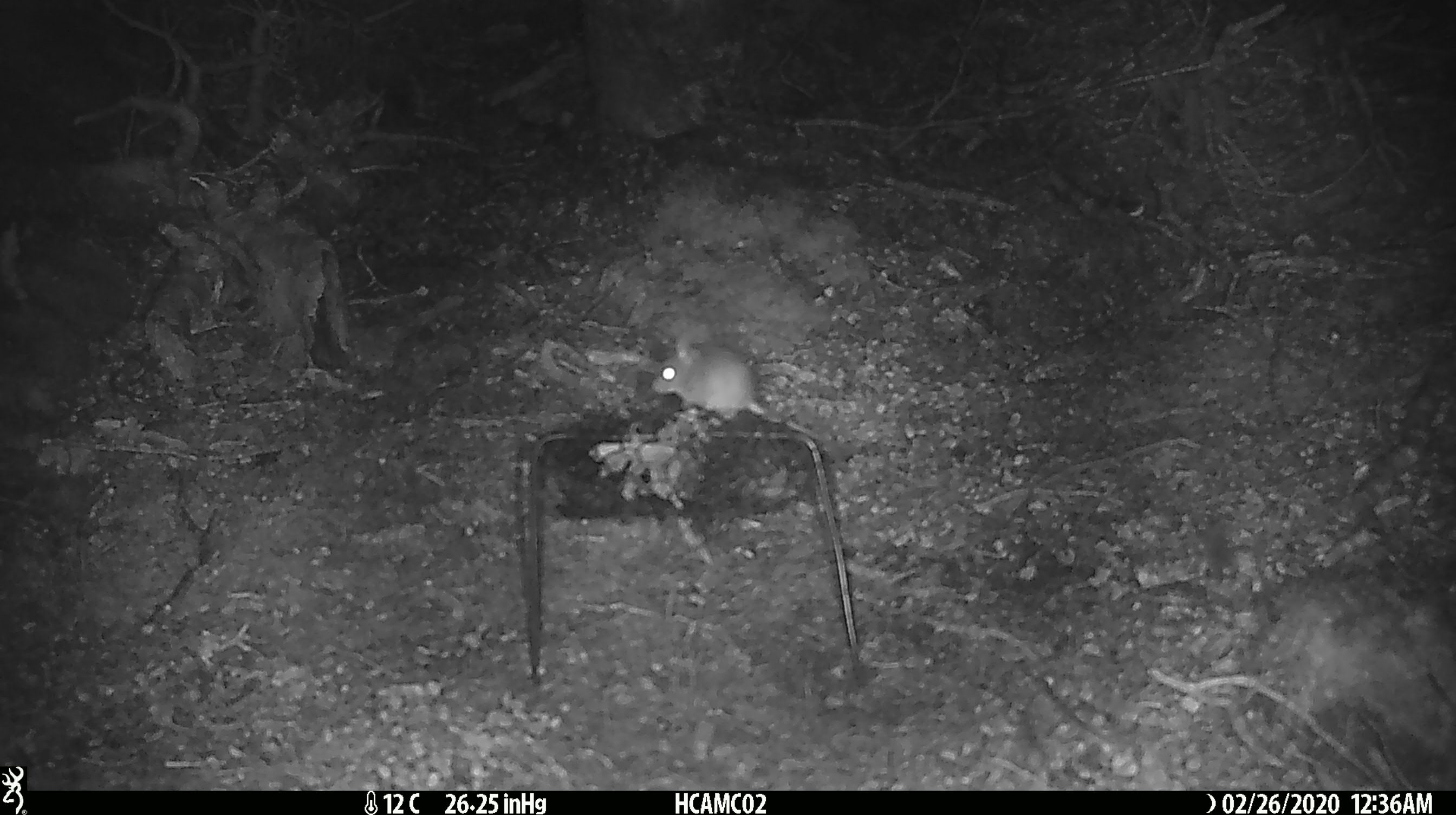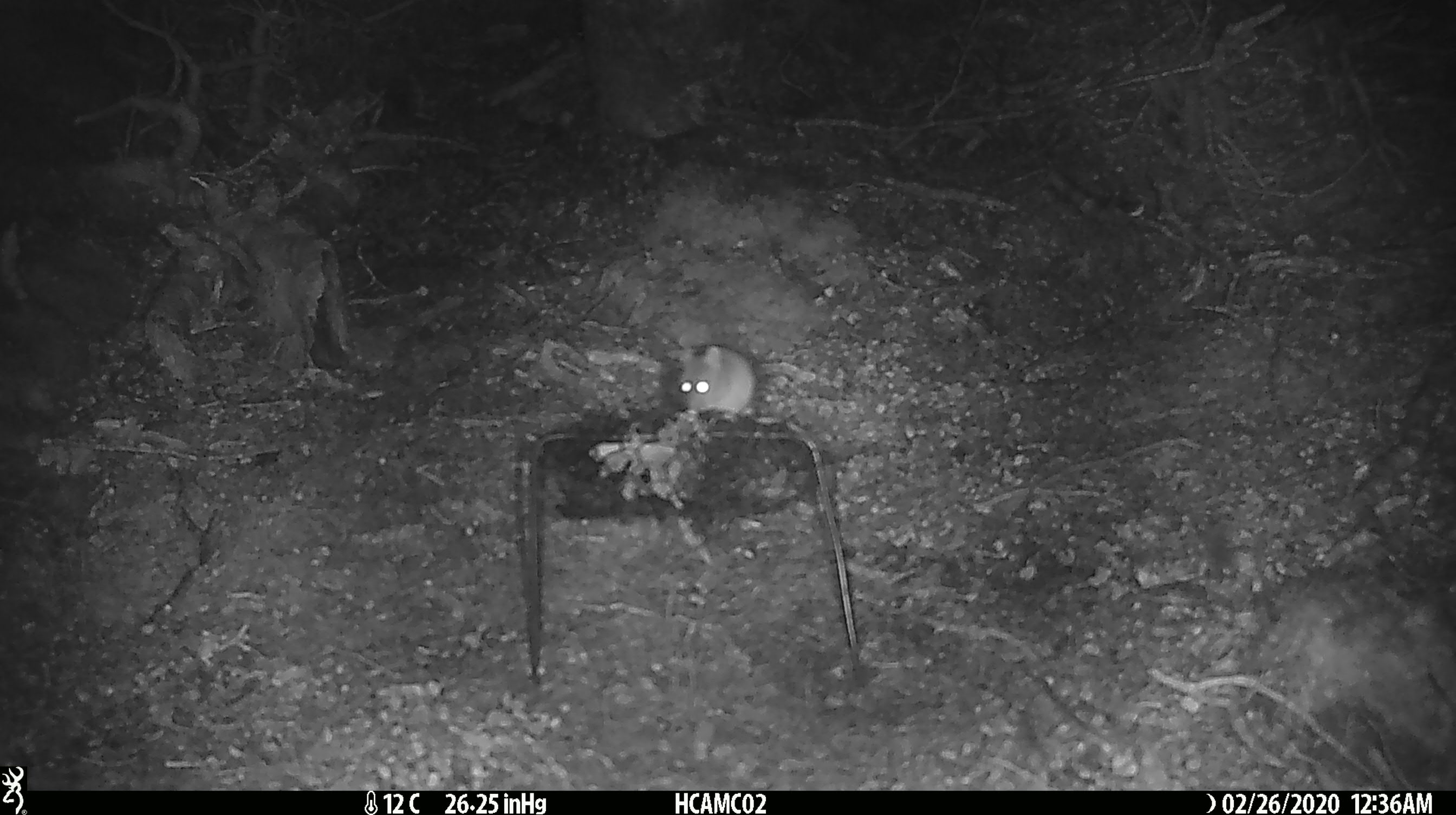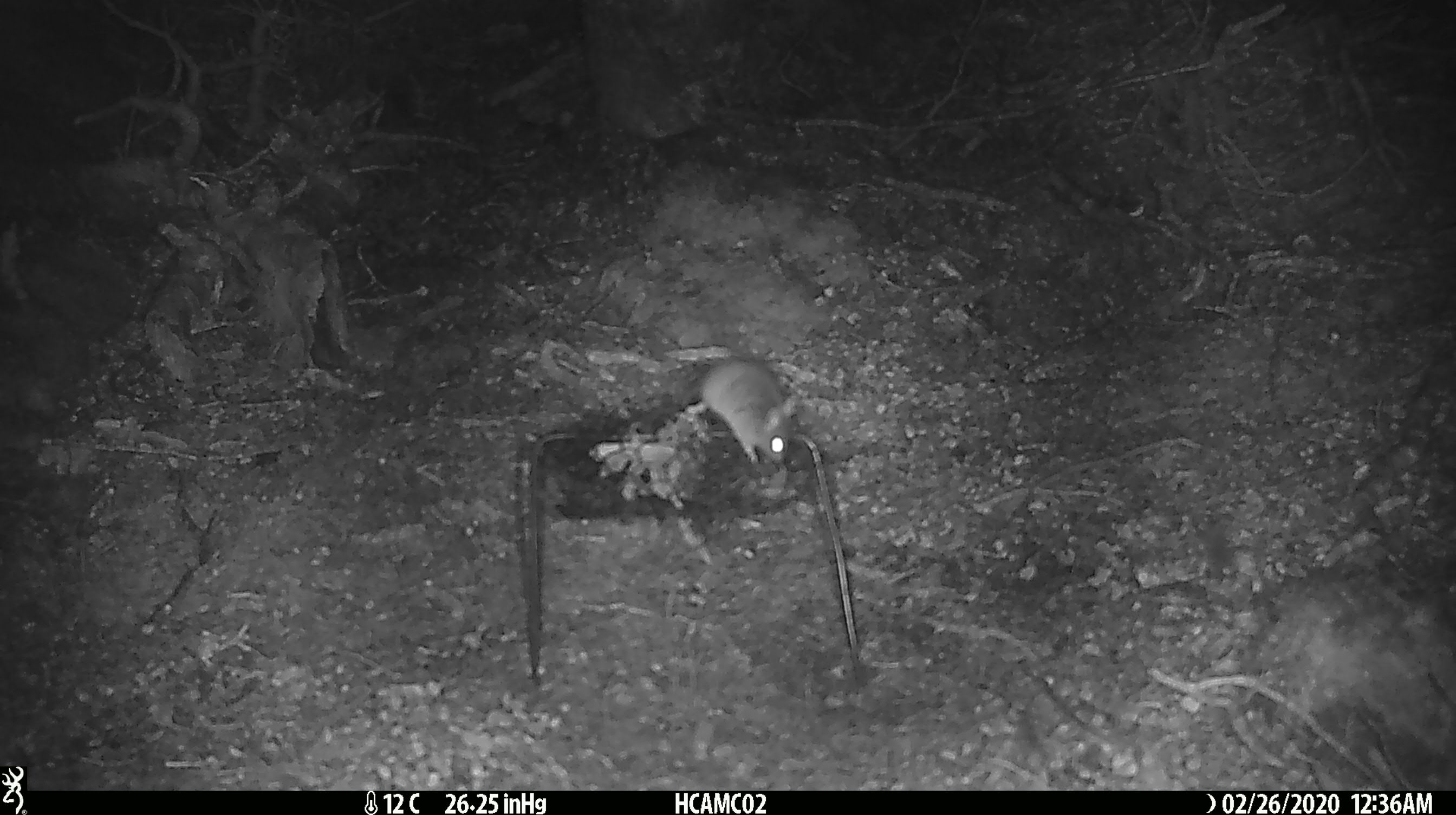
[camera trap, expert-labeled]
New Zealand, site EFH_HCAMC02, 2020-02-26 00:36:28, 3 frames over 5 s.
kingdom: Animalia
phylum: Chordata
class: Mammalia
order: Rodentia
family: Muridae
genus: Mus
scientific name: Mus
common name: mouse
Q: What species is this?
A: Mouse (Mus).